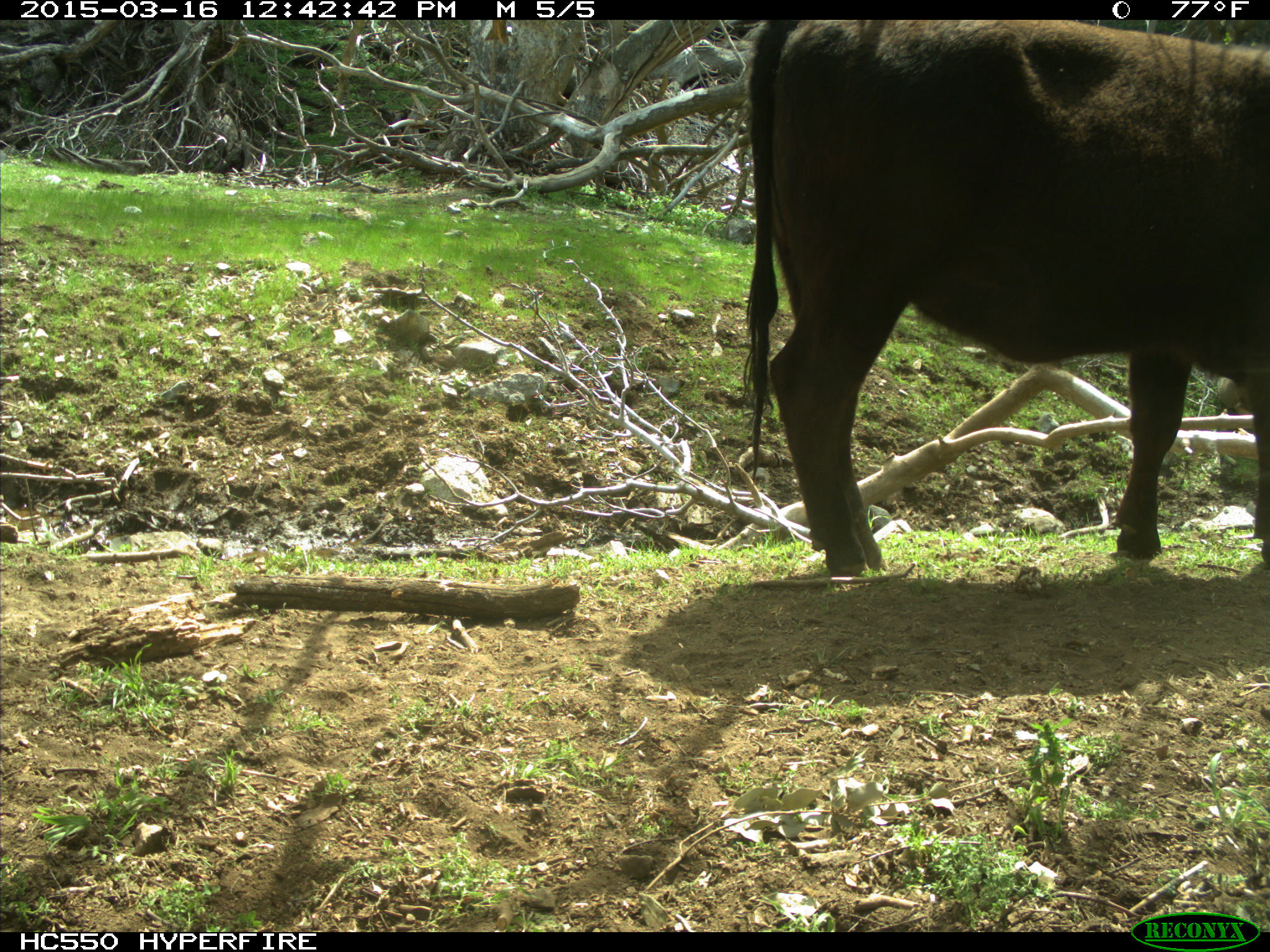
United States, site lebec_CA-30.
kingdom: Animalia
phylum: Chordata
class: Mammalia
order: Artiodactyla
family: Bovidae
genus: Bos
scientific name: Bos taurus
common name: domestic cow